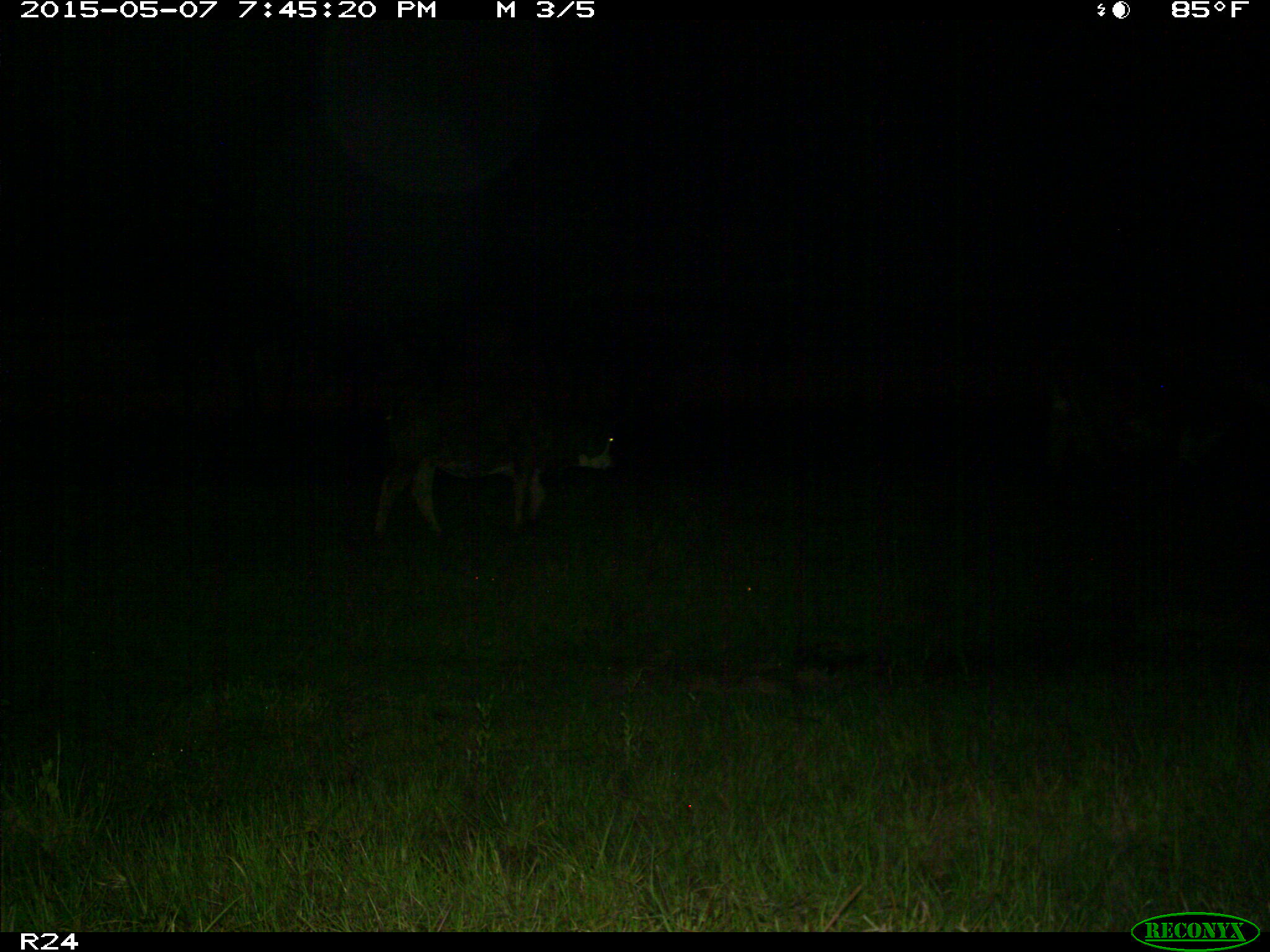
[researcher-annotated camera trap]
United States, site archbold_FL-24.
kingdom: Animalia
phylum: Chordata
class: Mammalia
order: Artiodactyla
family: Bovidae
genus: Bos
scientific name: Bos taurus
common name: domestic cow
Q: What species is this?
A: Bos taurus (domestic cow).